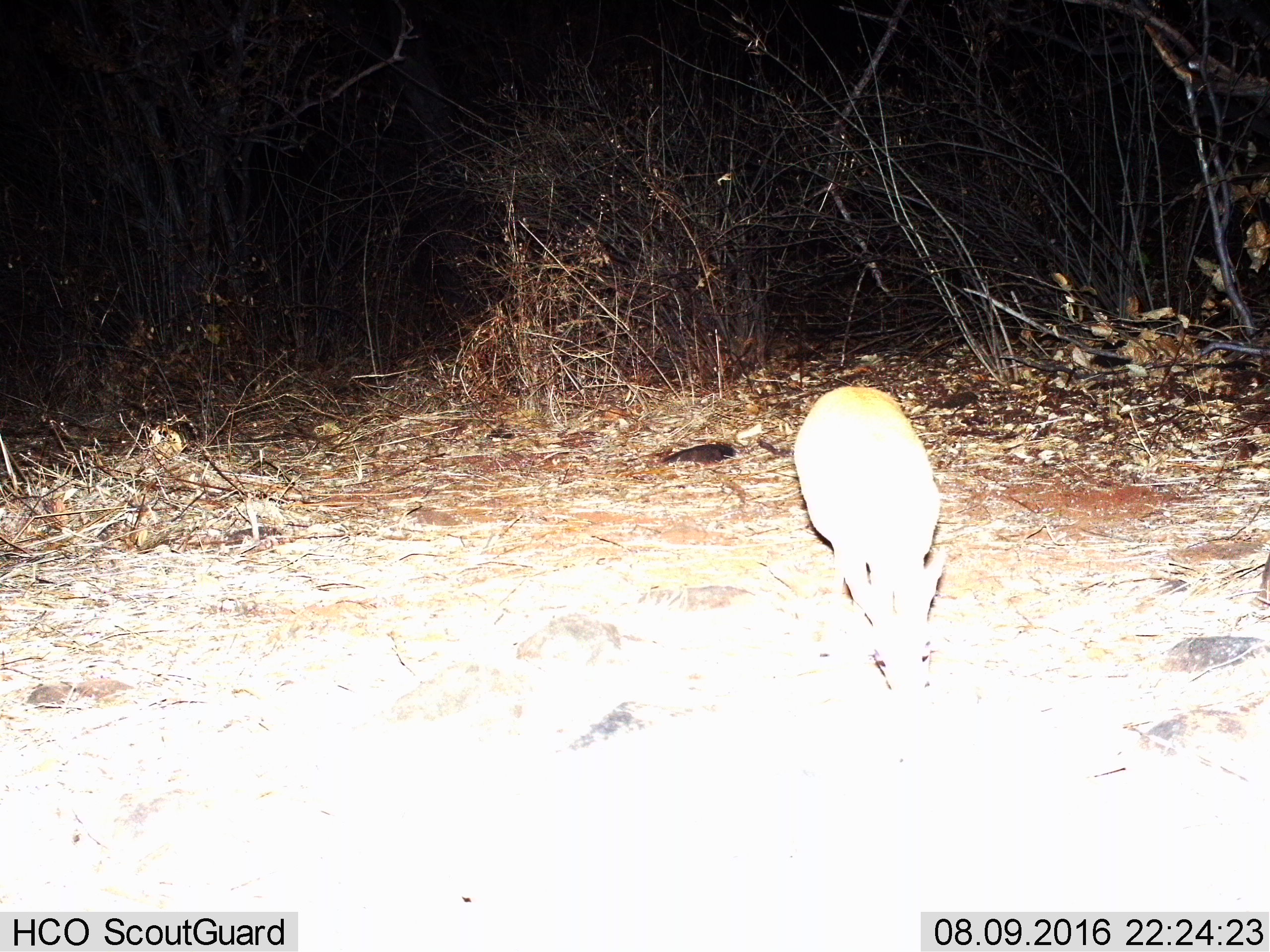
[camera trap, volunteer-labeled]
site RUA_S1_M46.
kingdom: Animalia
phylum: Chordata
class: Mammalia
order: Artiodactyla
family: Bovidae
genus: Madoqua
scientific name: Madoqua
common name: dik-dik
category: dikdik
Dikdik (dik-dik) (Madoqua), count 1. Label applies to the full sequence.